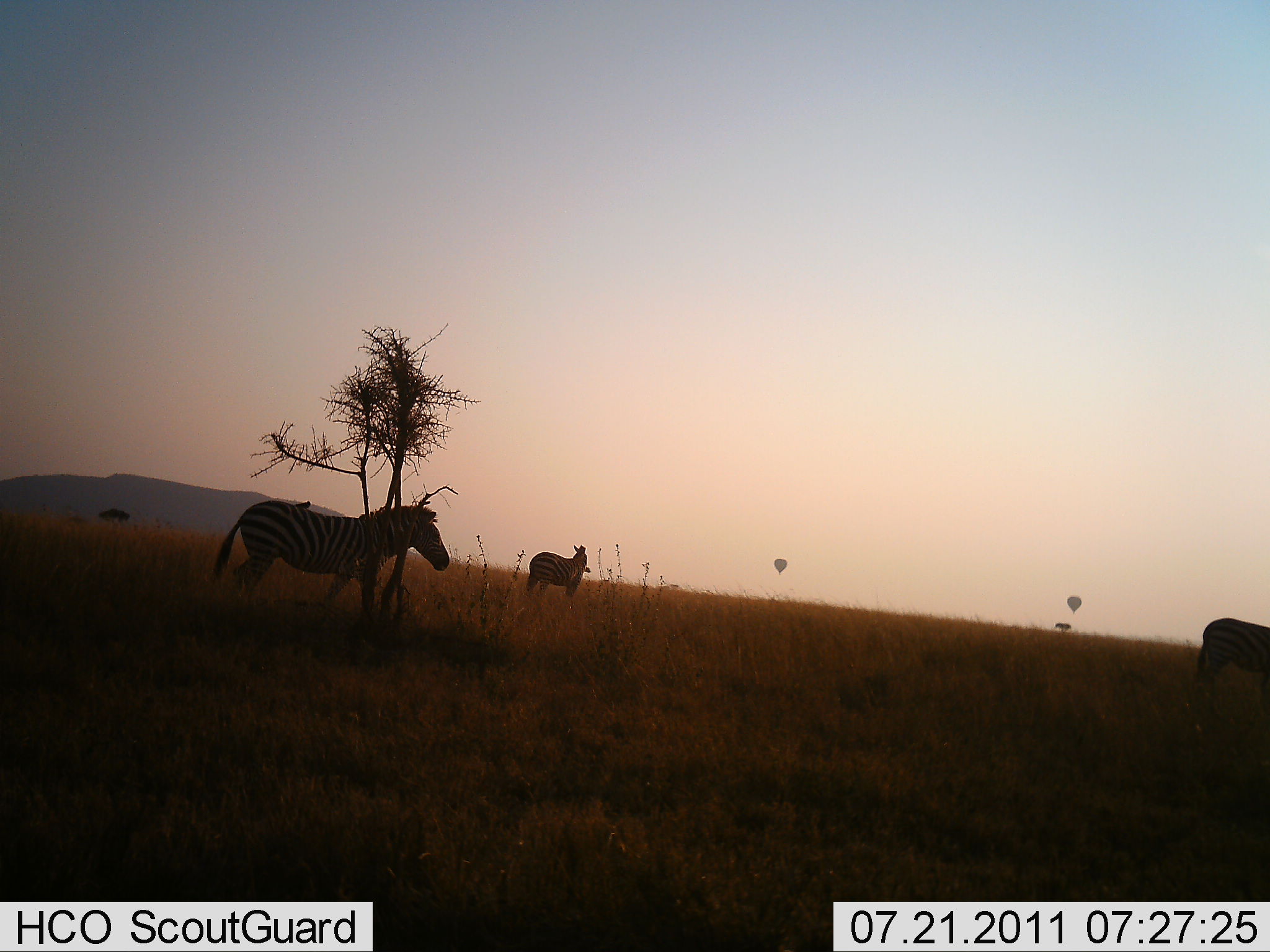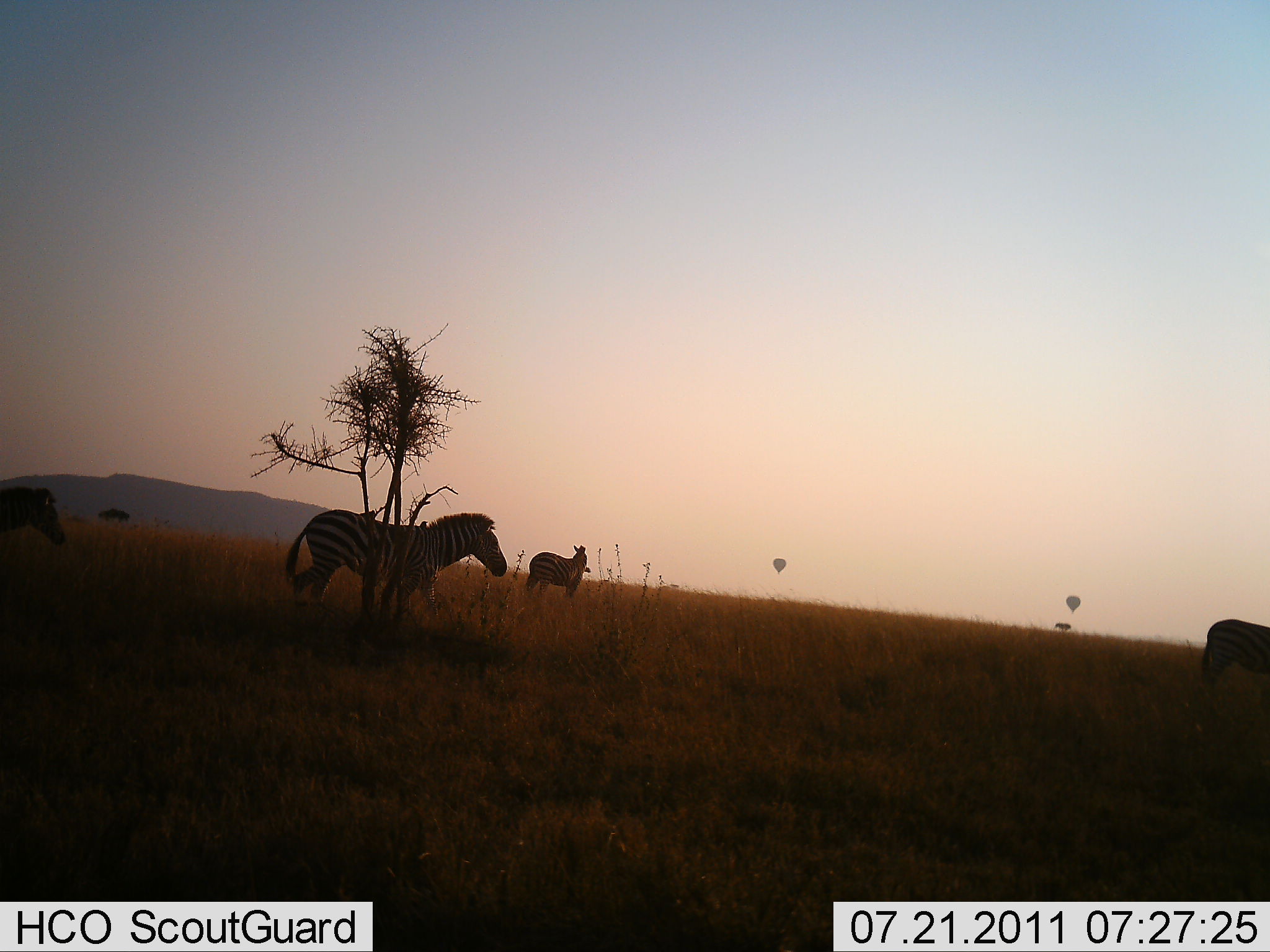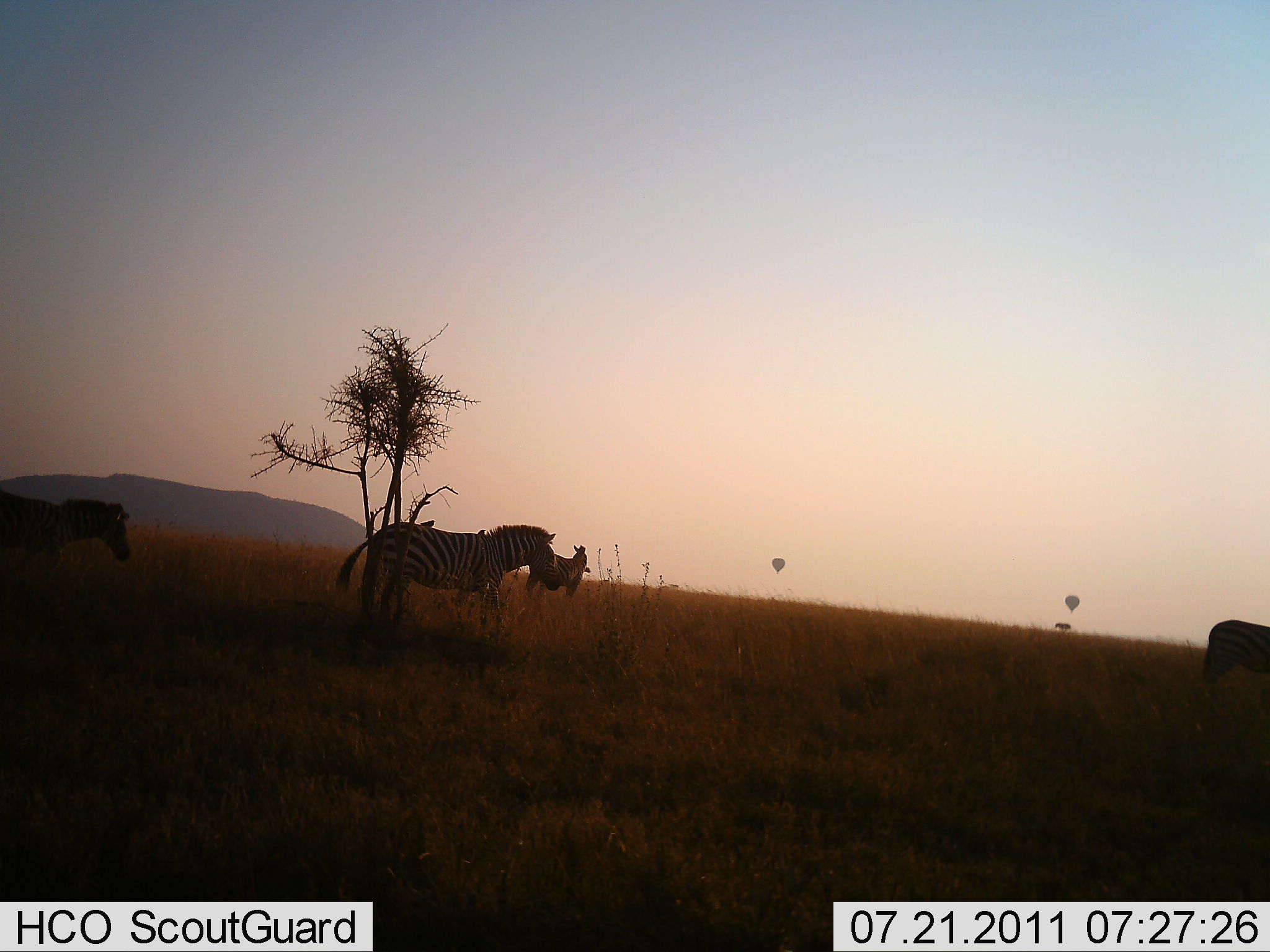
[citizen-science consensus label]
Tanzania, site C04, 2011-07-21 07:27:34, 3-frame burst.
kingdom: Animalia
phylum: Chordata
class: Mammalia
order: Perissodactyla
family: Equidae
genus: Equus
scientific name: Equus quagga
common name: plains zebra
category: zebra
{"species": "zebra (plains zebra) (Equus quagga)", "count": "4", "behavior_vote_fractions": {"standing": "47%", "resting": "0%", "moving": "80%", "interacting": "0%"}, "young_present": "0%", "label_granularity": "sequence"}